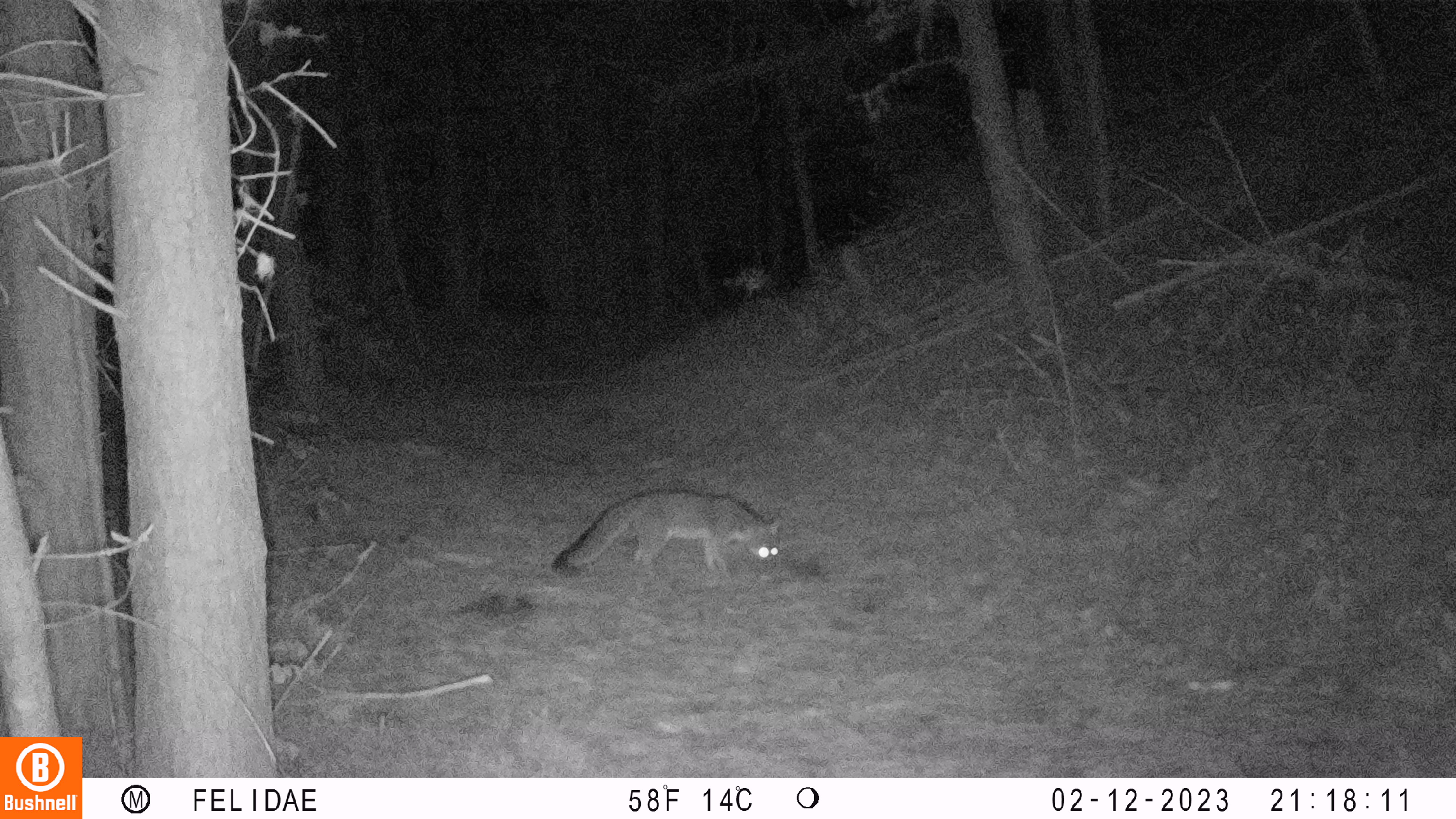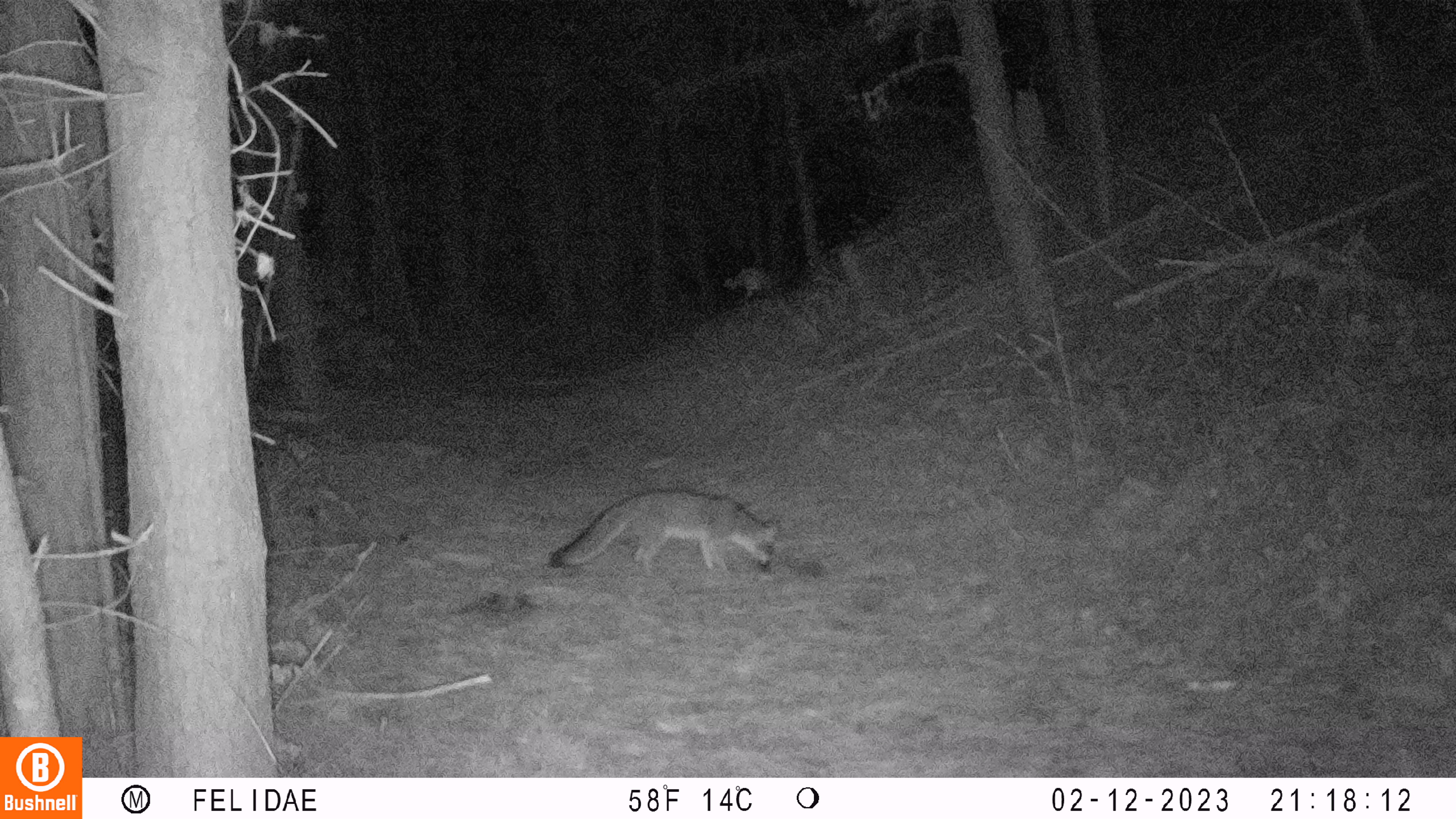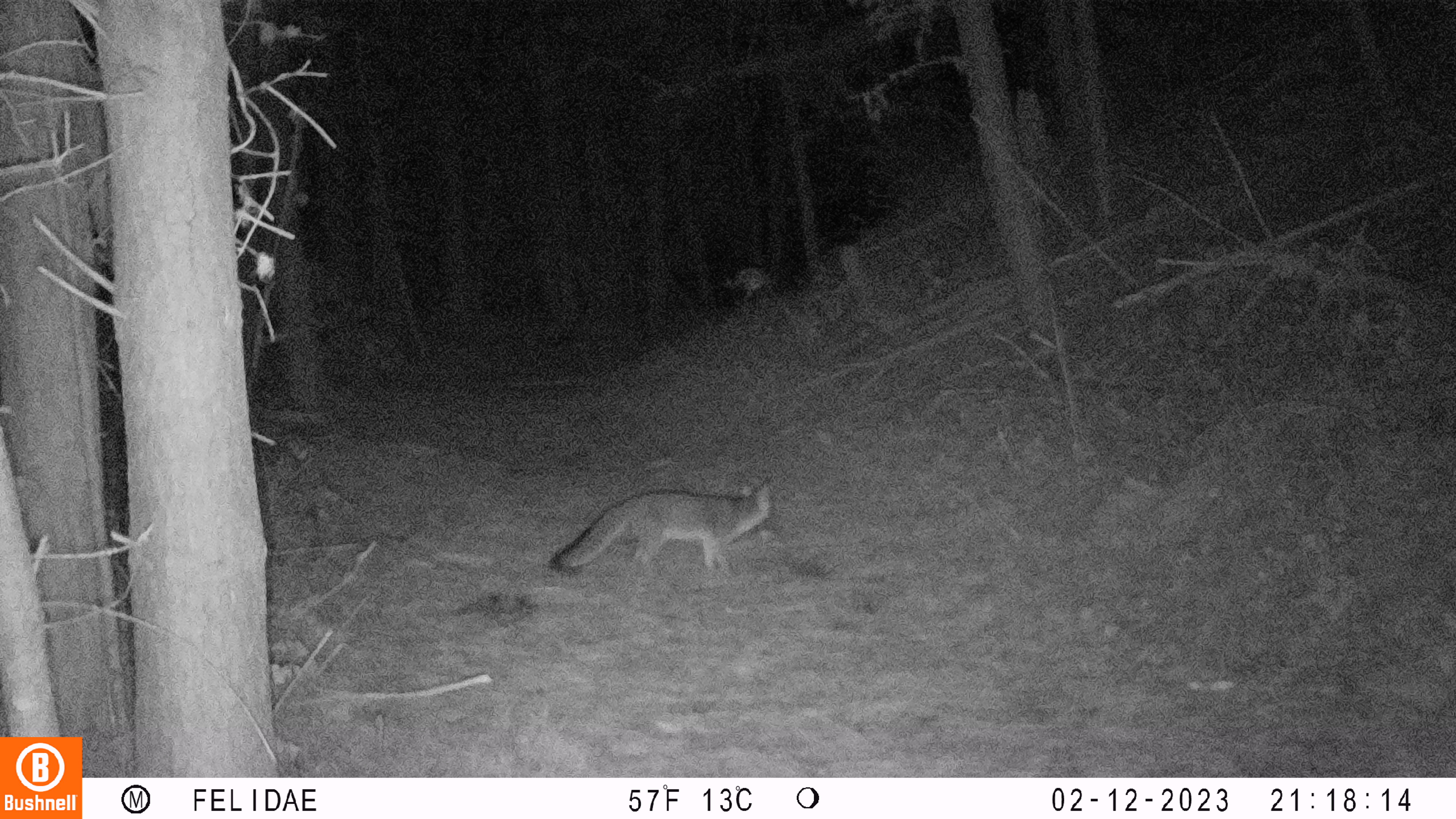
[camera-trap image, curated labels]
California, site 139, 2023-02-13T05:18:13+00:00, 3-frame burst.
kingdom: Animalia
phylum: Chordata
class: Mammalia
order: Carnivora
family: Canidae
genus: Urocyon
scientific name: Urocyon cinereoargenteus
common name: gray fox